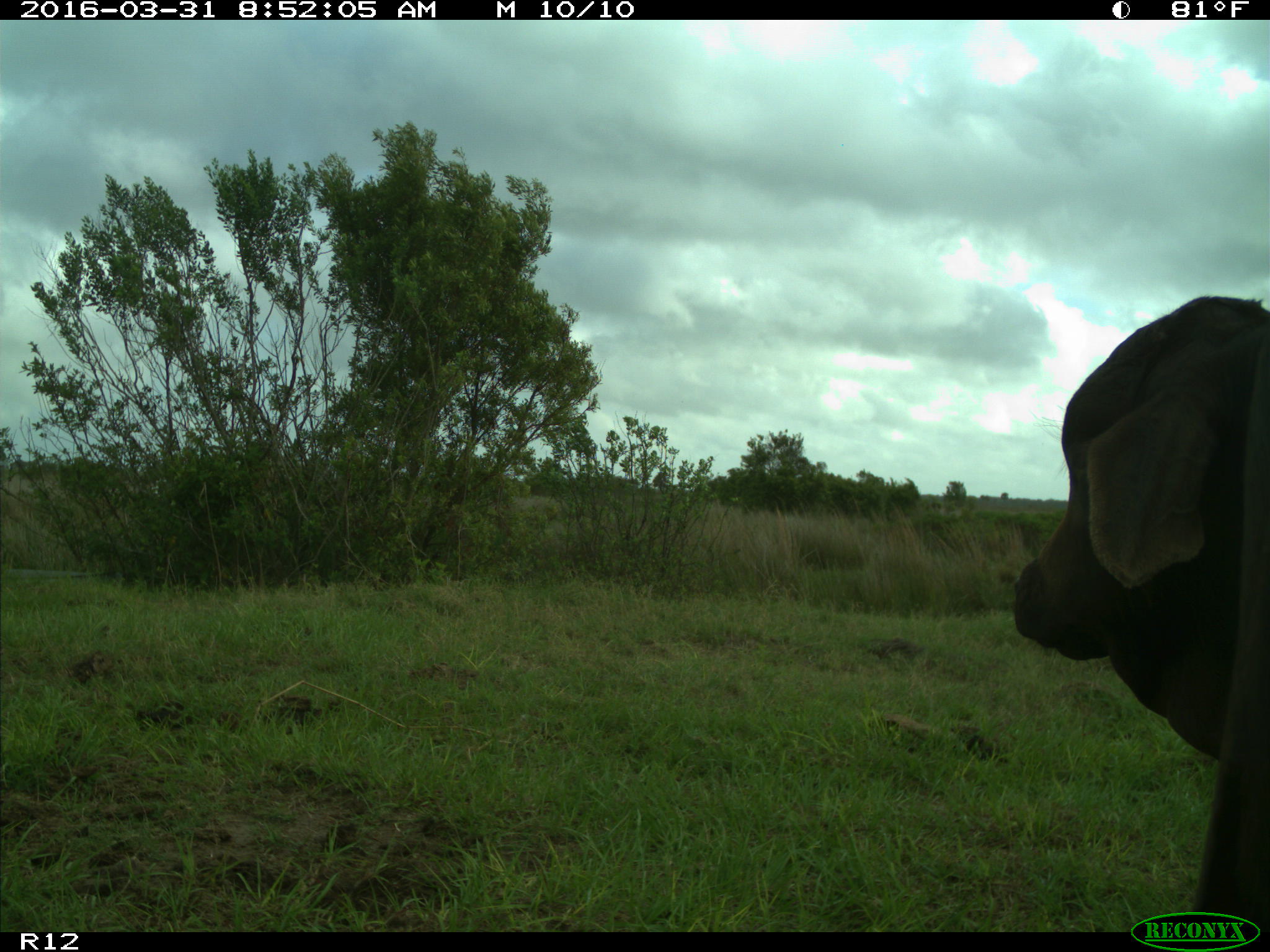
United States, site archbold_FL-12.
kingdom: Animalia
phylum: Chordata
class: Mammalia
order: Artiodactyla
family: Bovidae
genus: Bos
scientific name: Bos taurus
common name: domestic cow